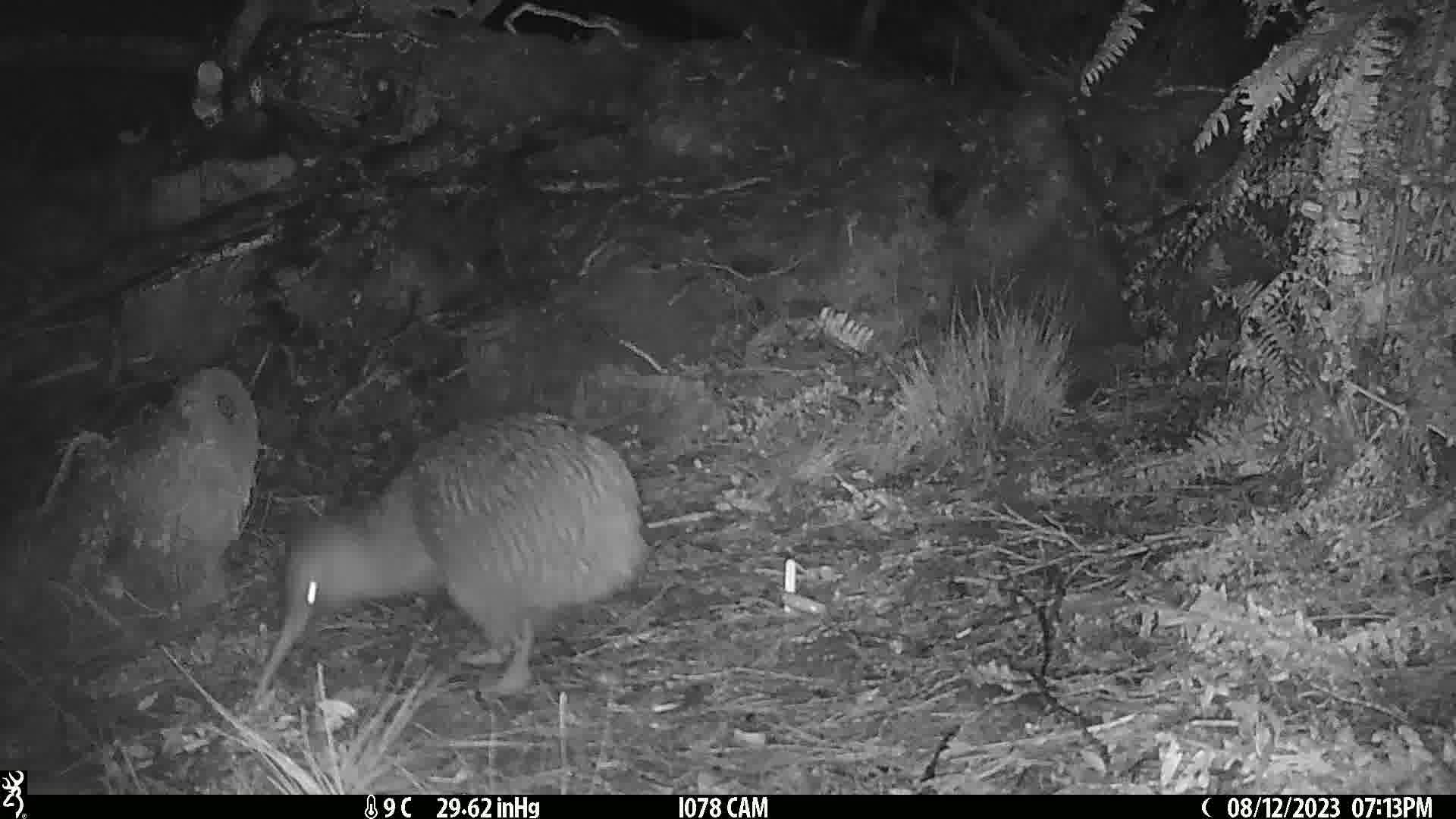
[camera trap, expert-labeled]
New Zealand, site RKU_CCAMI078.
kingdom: Animalia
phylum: Chordata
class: Aves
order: Apterygiformes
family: Apterygidae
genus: Apteryx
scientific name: Apteryx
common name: kiwi